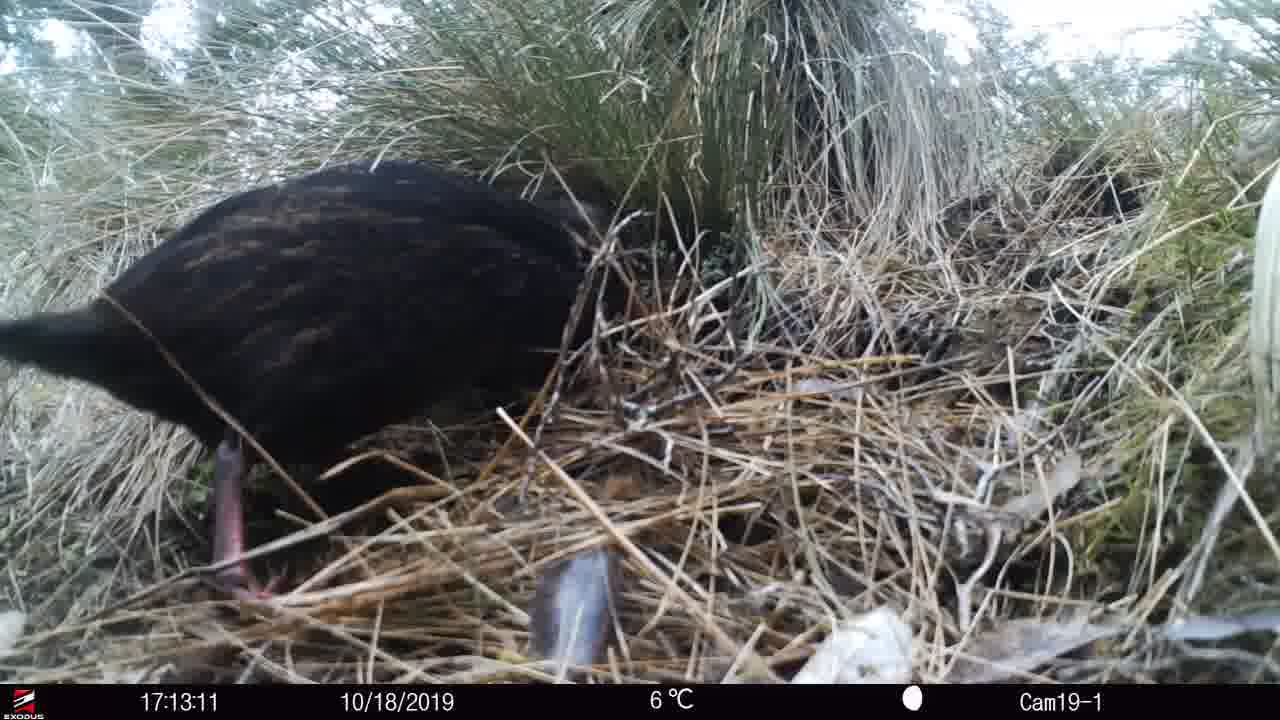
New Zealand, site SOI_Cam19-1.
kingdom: Animalia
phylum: Chordata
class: Aves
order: Gruiformes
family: Rallidae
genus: Gallirallus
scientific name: Gallirallus australis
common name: weka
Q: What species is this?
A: Weka (Gallirallus australis).